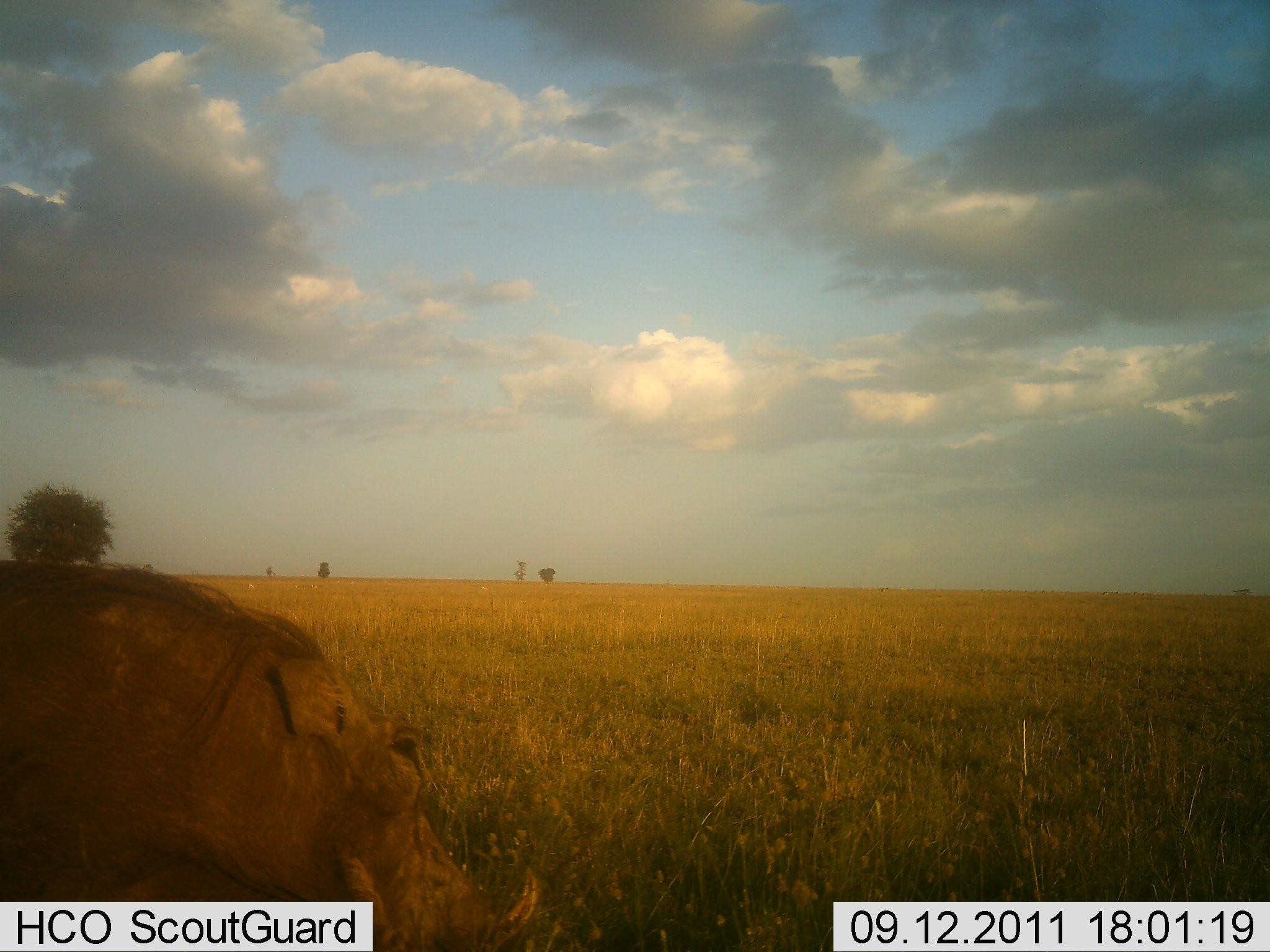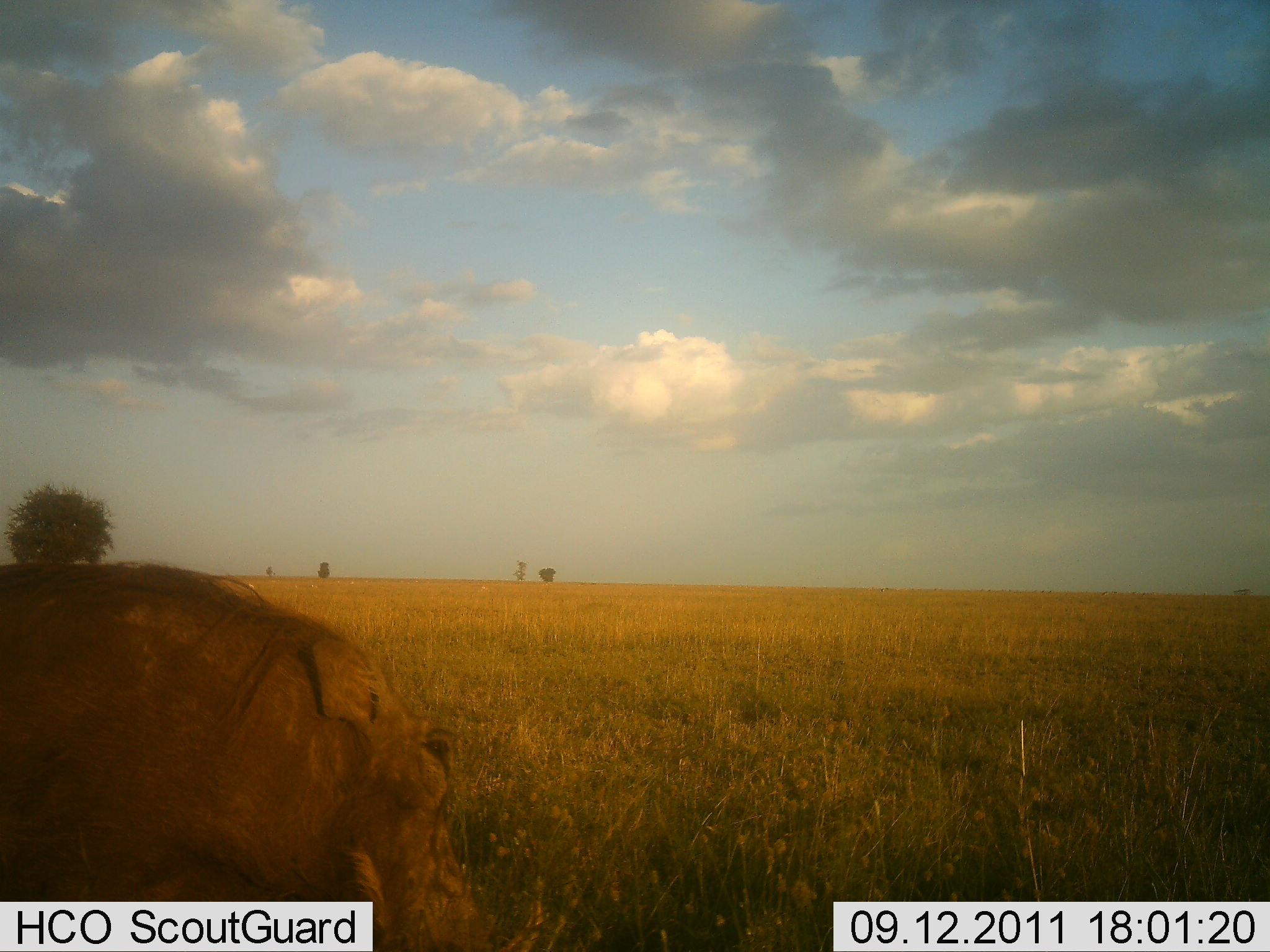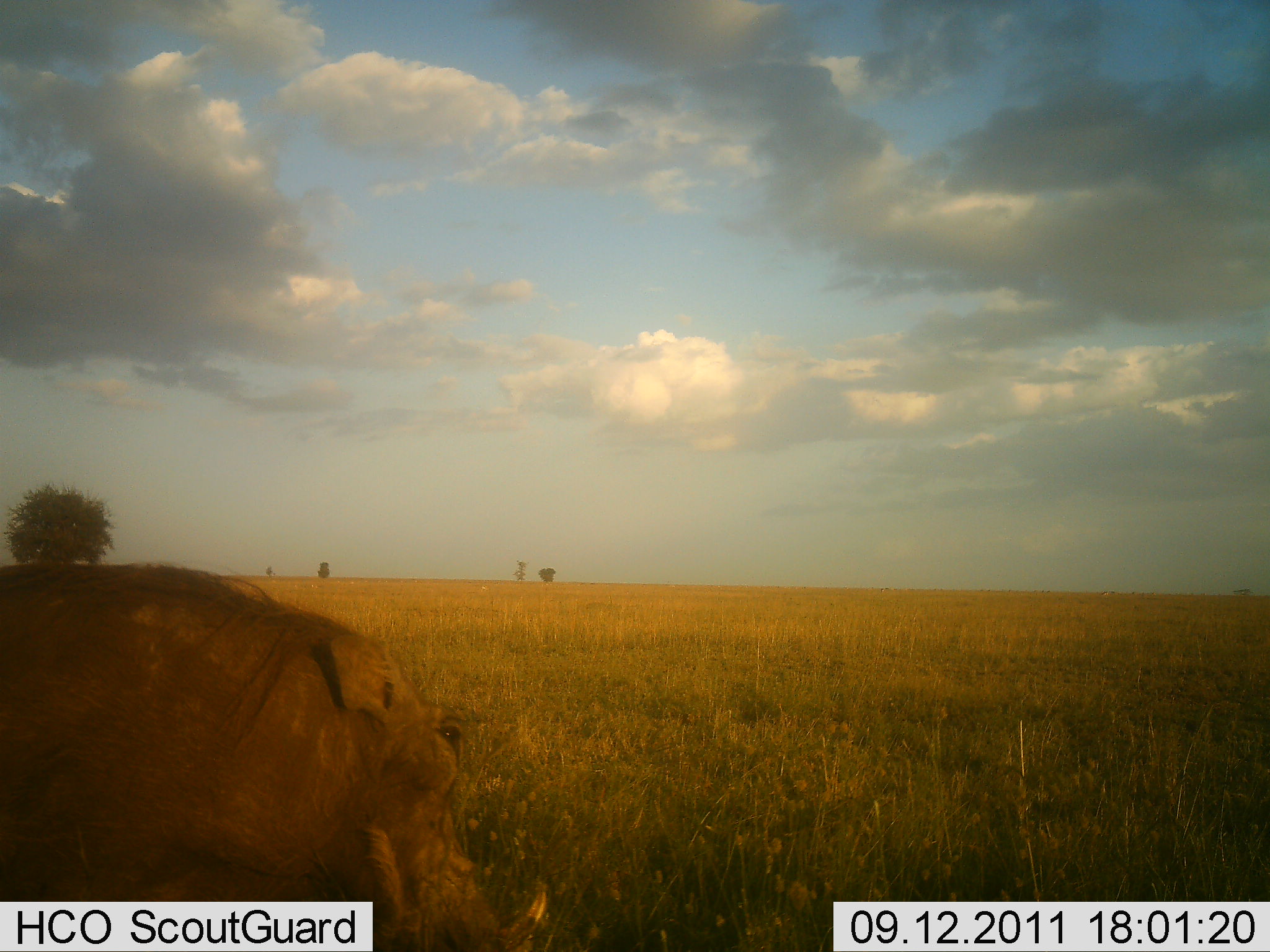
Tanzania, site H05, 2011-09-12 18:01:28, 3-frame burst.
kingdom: Animalia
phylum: Chordata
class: Mammalia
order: Artiodactyla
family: Suidae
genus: Phacochoerus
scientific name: Phacochoerus africanus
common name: warthog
Warthog (Phacochoerus africanus), count 1. Behavior (volunteer vote fractions): standing 18%, resting 0%, moving 18%, interacting 0%. Young present (vote fraction): 0%. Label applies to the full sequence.